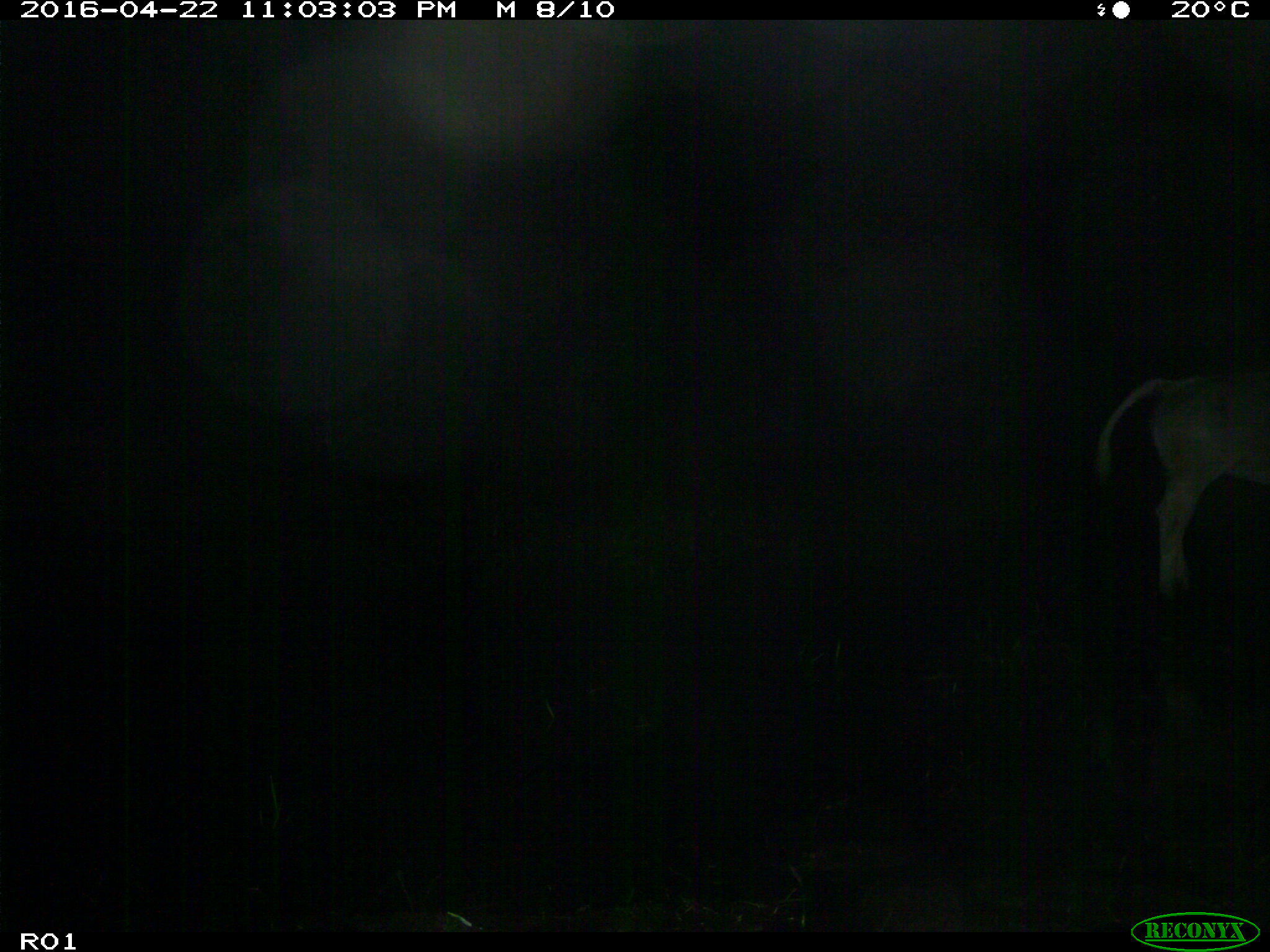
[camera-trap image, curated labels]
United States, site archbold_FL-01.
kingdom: Animalia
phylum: Chordata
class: Mammalia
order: Artiodactyla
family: Bovidae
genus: Bos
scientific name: Bos taurus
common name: domestic cow